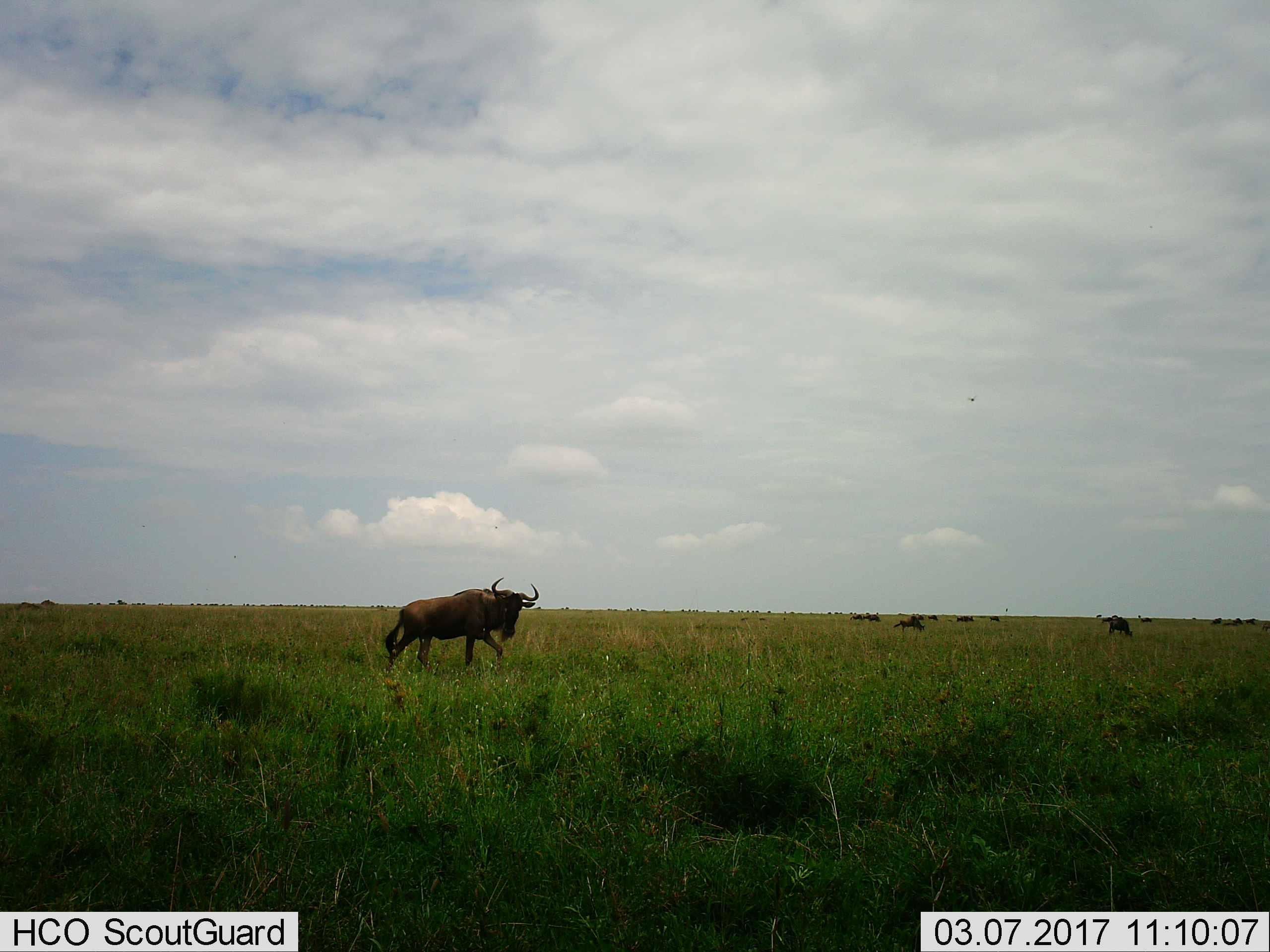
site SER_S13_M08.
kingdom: Animalia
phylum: Chordata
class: Mammalia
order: Artiodactyla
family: Bovidae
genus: Connochaetes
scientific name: Connochaetes taurinus taurinus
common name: blue wildebeest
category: wildebeestblue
Wildebeestblue (blue wildebeest) (Connochaetes taurinus taurinus), count 11-50. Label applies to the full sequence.